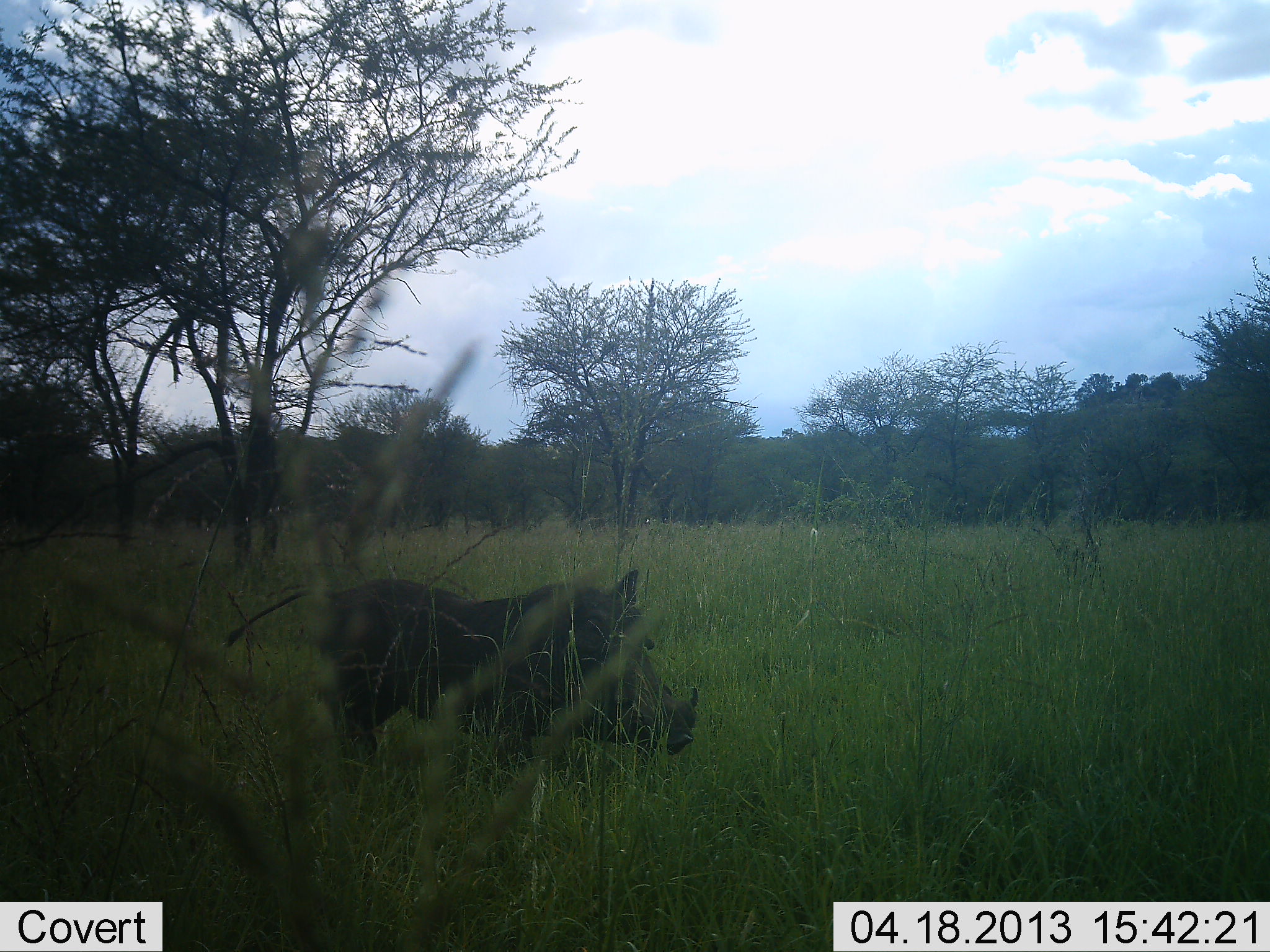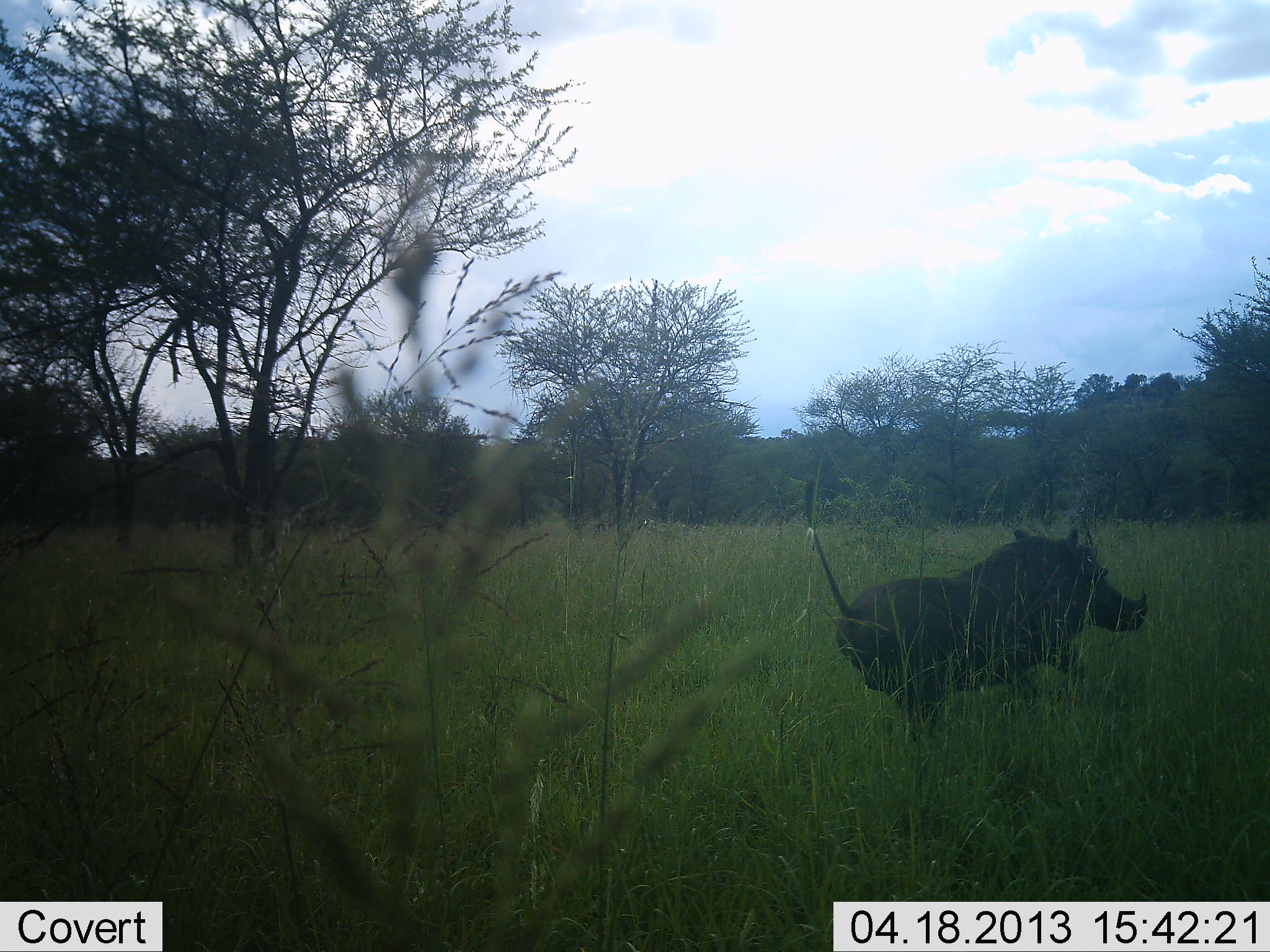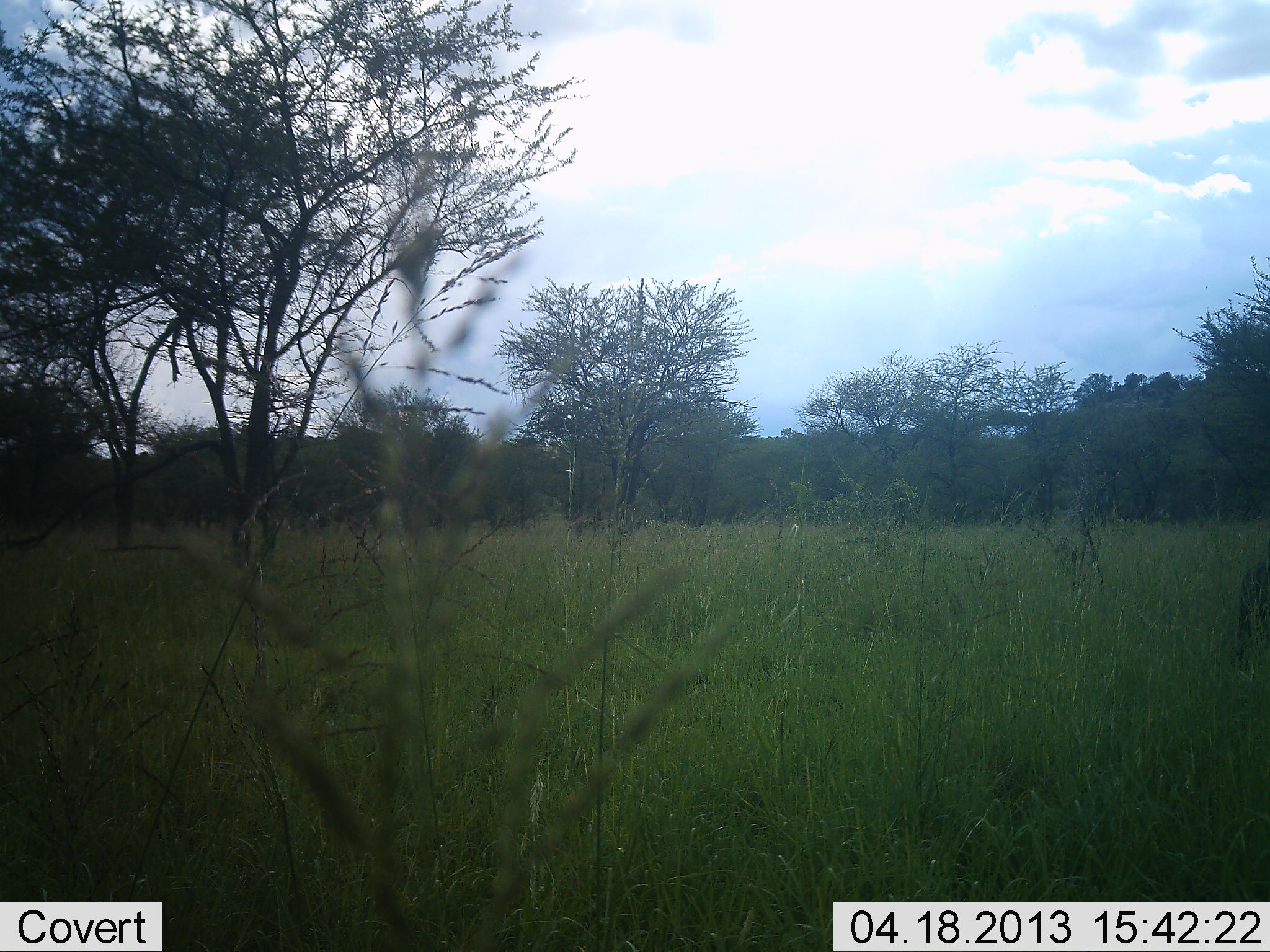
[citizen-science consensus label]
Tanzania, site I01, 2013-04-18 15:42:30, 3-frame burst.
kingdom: Animalia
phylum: Chordata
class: Mammalia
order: Artiodactyla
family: Suidae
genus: Phacochoerus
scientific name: Phacochoerus africanus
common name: warthog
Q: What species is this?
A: Warthog (Phacochoerus africanus).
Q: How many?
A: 1.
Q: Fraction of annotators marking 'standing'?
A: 0%.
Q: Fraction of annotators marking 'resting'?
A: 0%.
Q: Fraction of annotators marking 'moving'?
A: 100%.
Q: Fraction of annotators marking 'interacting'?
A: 0%.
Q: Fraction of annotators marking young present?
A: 0%.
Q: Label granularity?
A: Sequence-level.